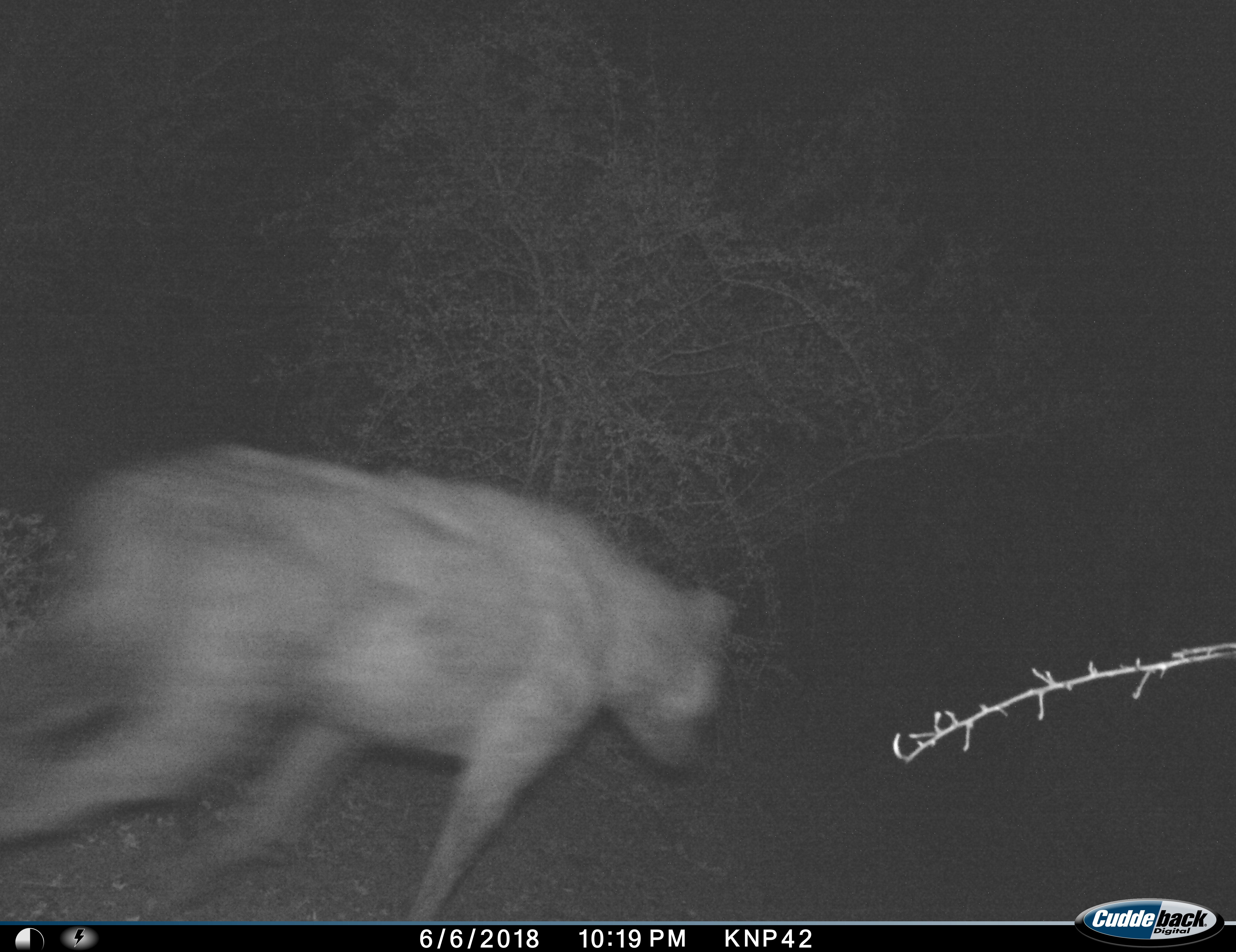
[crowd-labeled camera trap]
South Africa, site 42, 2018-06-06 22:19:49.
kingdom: Animalia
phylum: Chordata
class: Mammalia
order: Carnivora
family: Hyaenidae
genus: Crocuta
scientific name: Crocuta crocuta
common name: spotted hyena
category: hyenaspotted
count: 1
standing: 0%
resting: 0%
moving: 100%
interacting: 0%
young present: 0%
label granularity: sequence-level